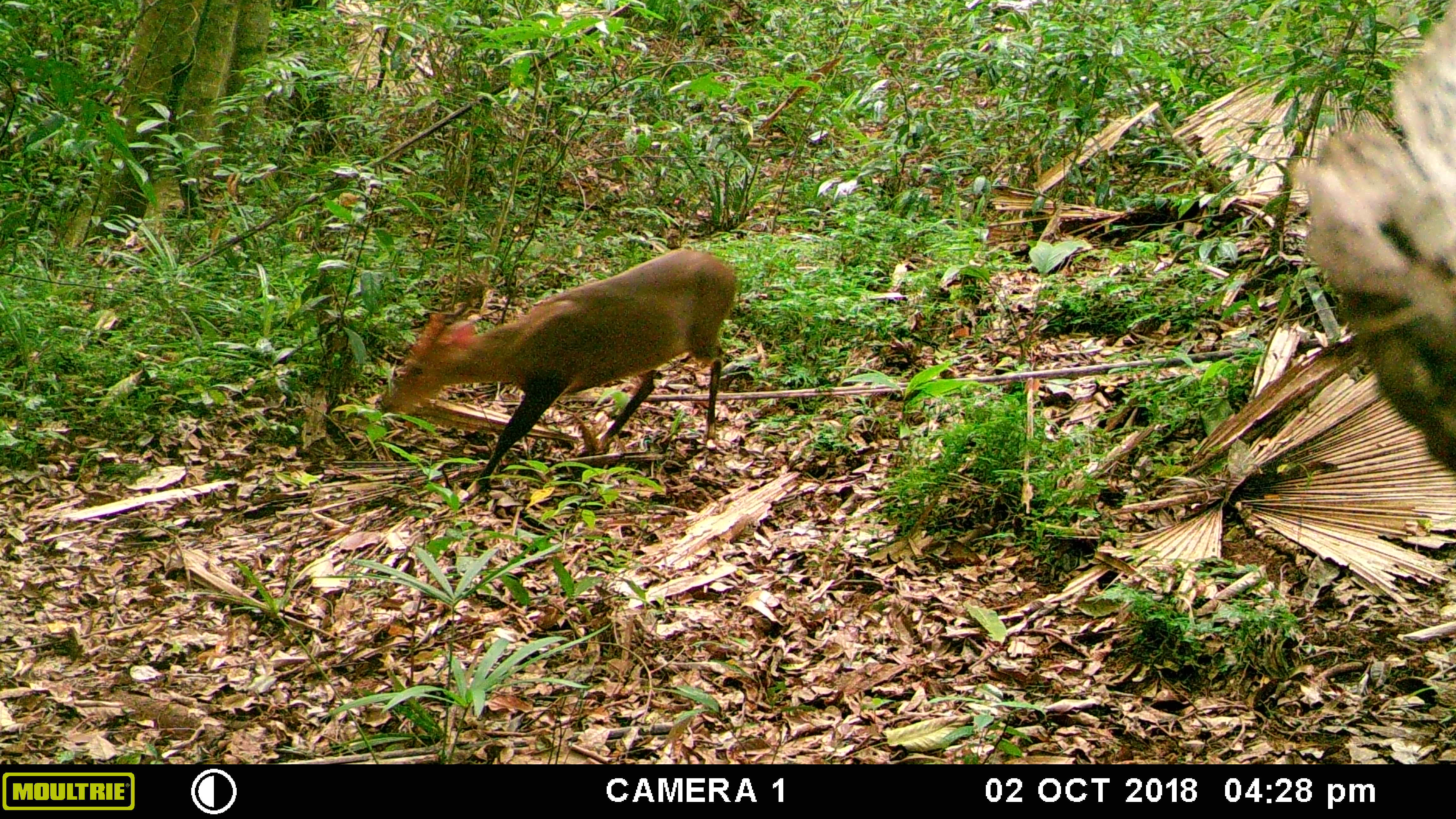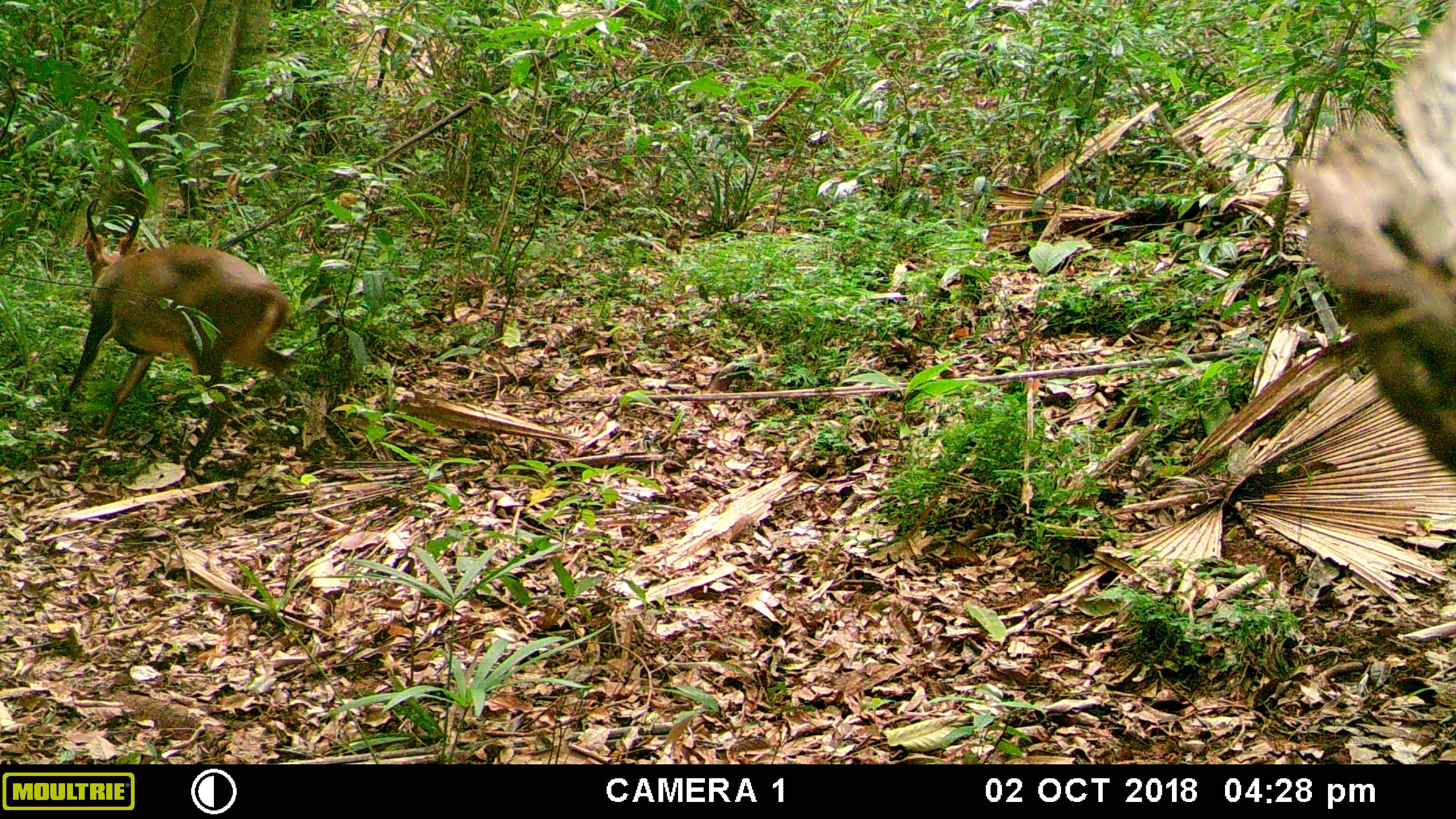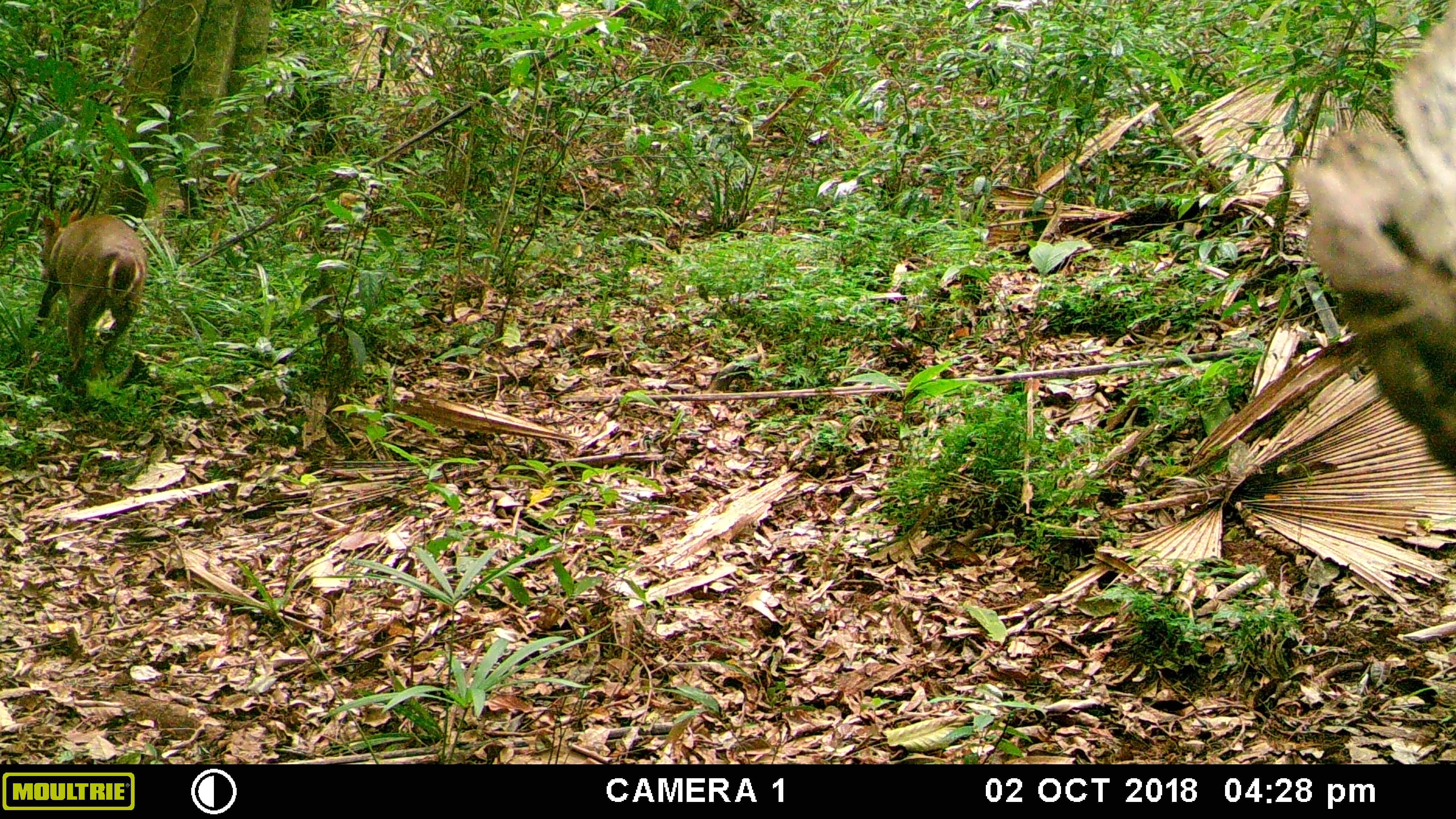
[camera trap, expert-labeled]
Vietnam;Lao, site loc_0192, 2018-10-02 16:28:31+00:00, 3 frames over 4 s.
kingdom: Animalia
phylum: Chordata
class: Mammalia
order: Artiodactyla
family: Cervidae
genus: Muntiacus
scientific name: Muntiacus vuquangensis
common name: large-antlered muntjac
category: large antlered muntjac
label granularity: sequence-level